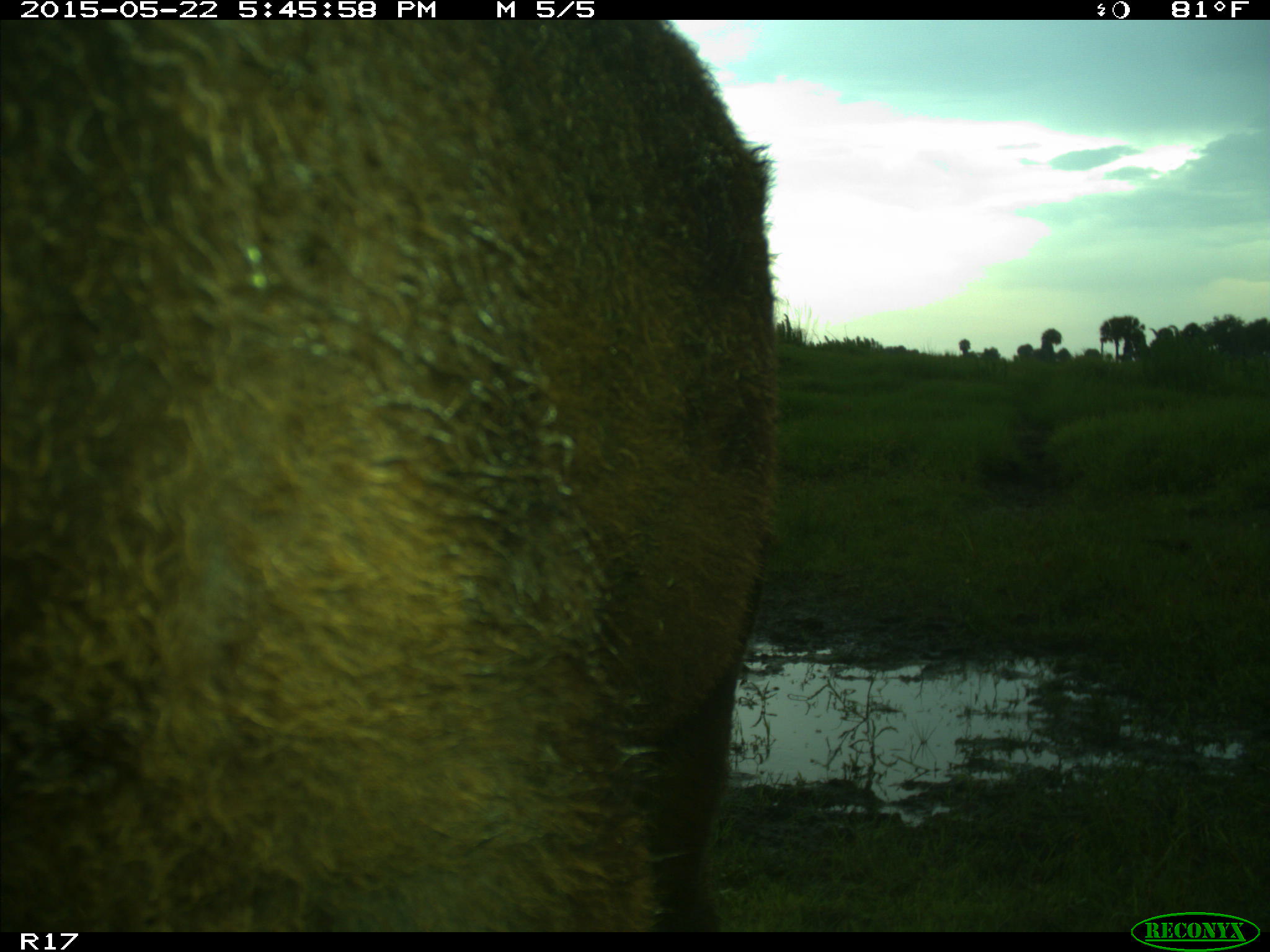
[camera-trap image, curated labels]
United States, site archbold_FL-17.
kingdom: Animalia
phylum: Chordata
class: Mammalia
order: Artiodactyla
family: Bovidae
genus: Bos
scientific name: Bos taurus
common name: domestic cow